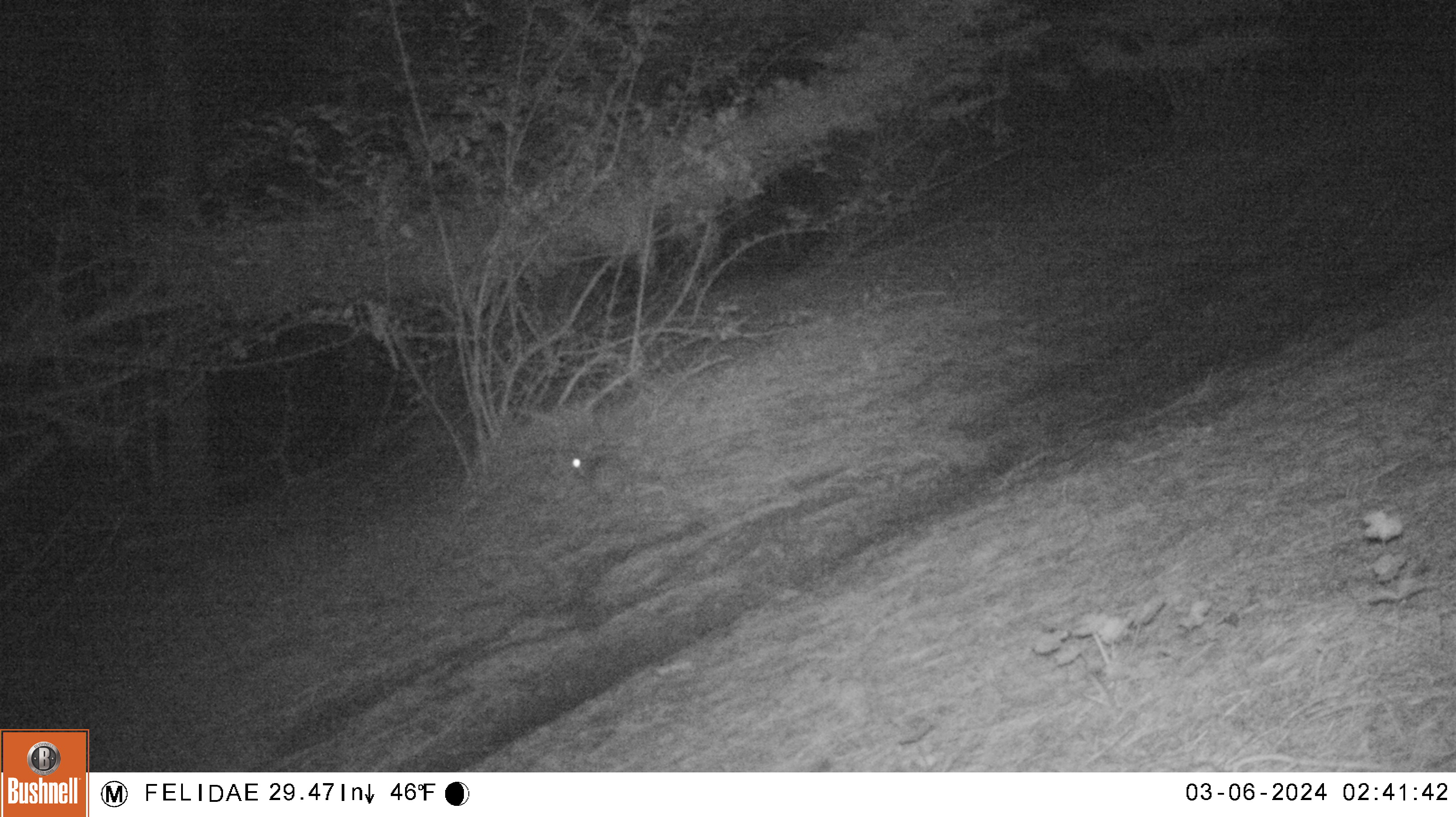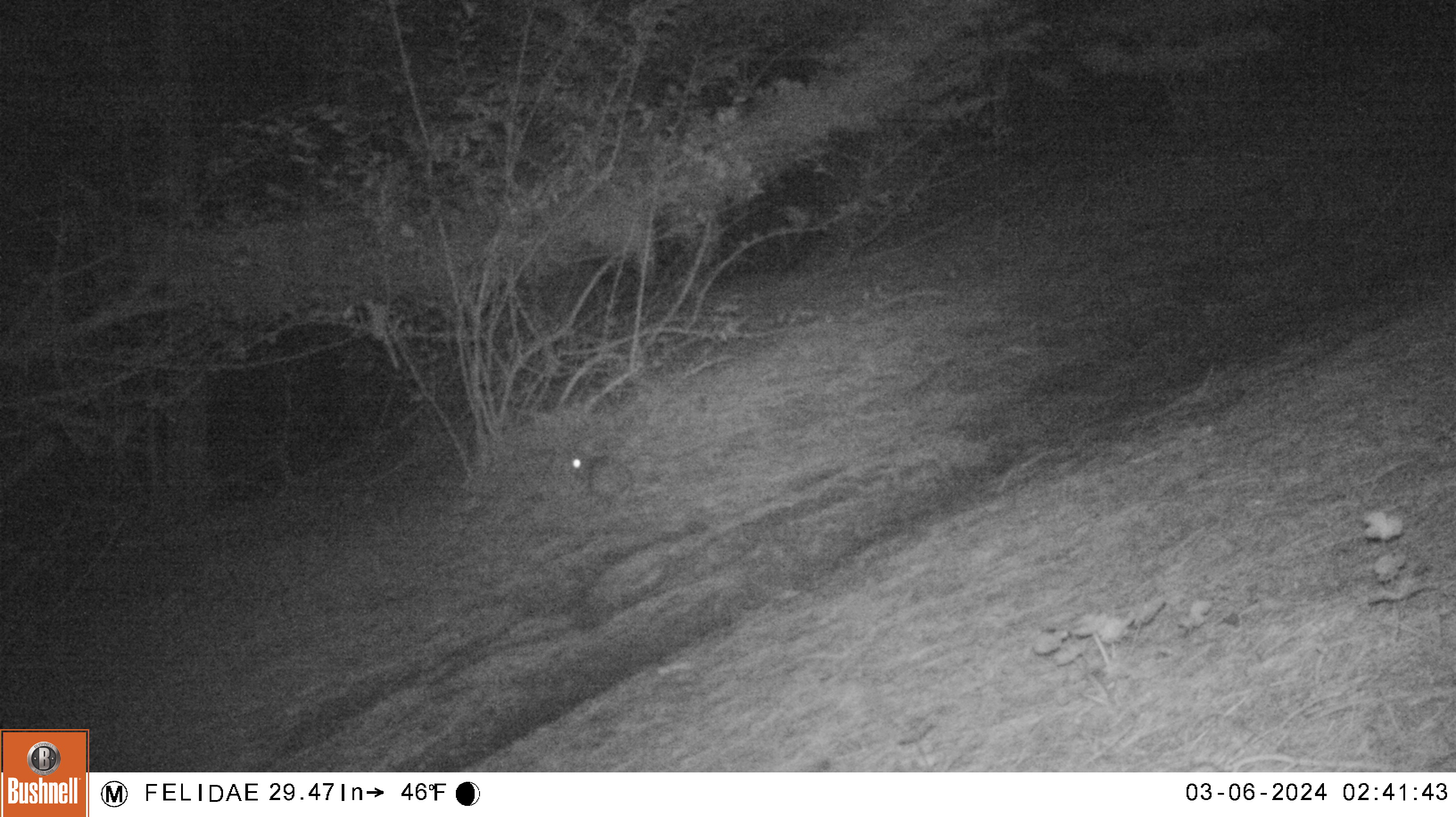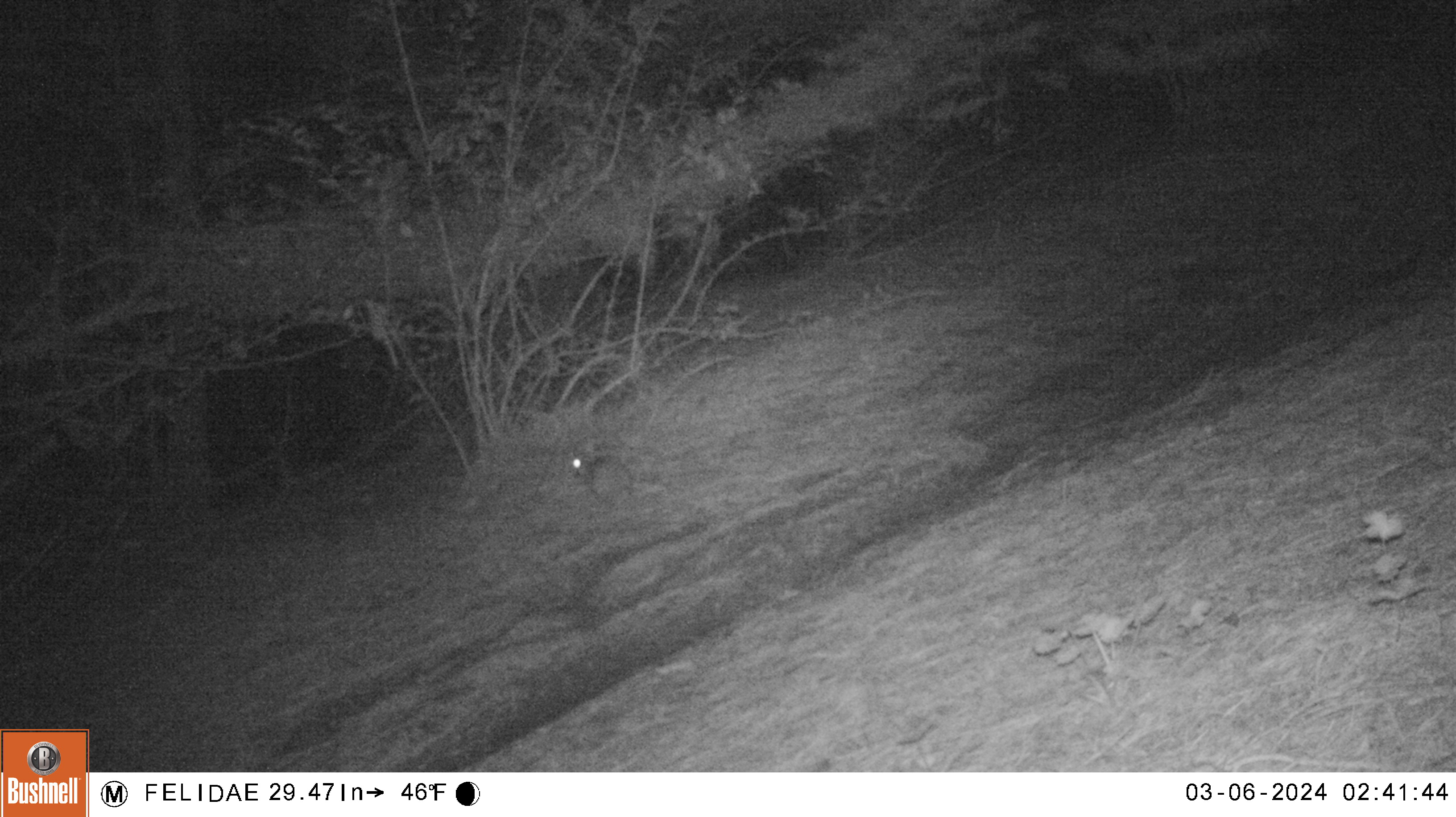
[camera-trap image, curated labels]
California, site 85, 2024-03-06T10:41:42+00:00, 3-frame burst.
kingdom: Animalia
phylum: Chordata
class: Mammalia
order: Lagomorpha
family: Leporidae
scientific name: Leporidae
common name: rabbit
Rabbit (Leporidae).